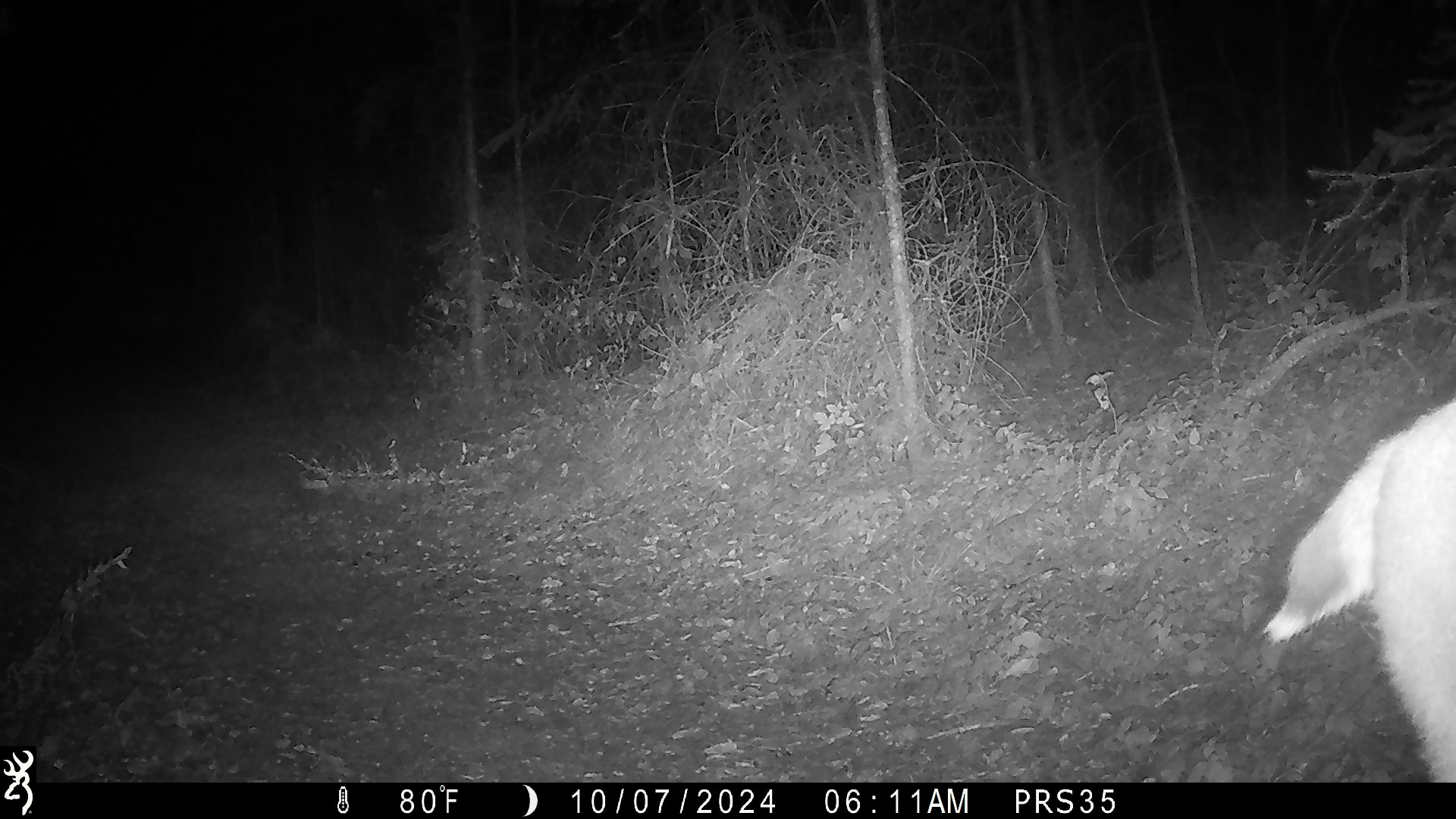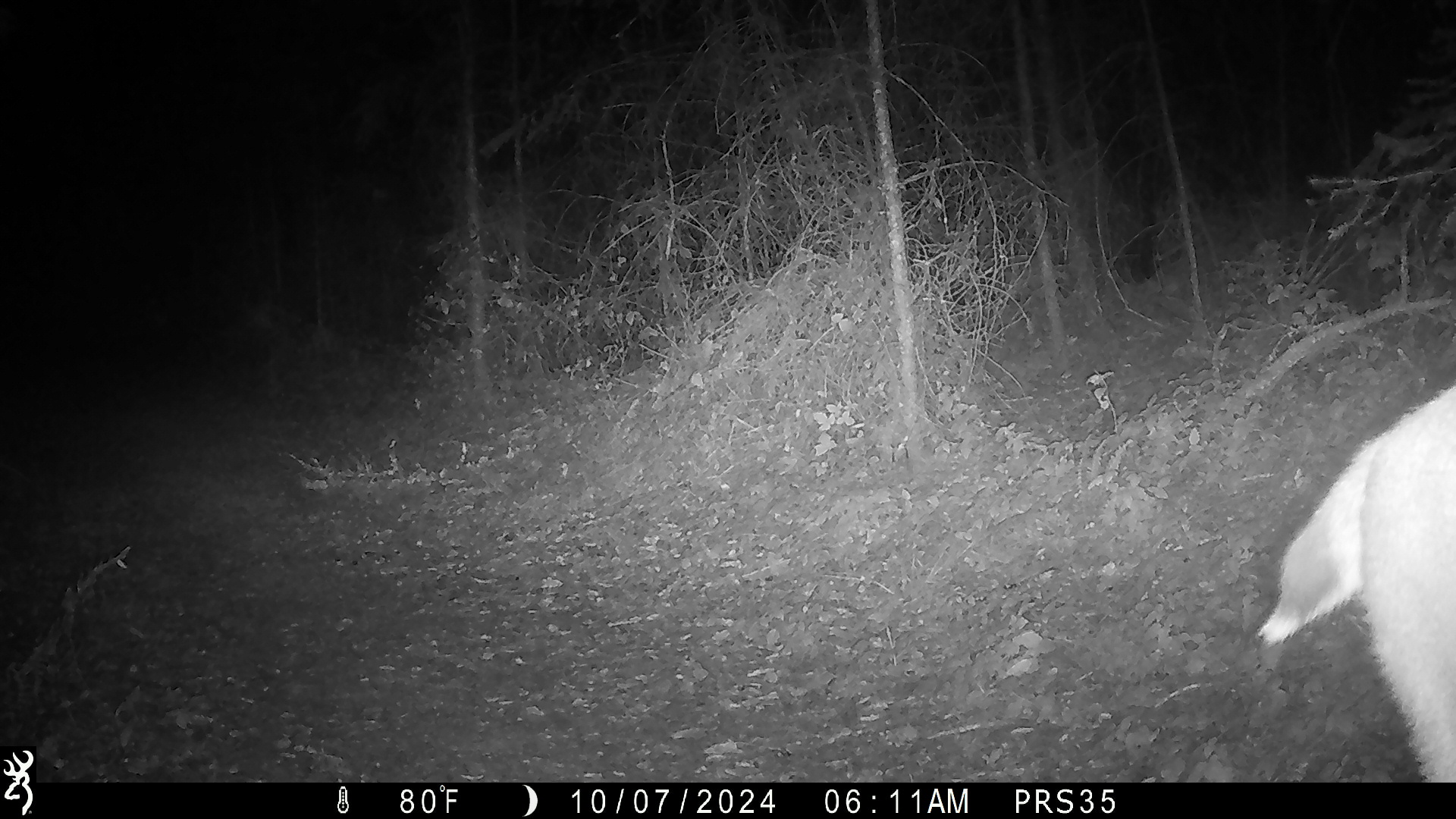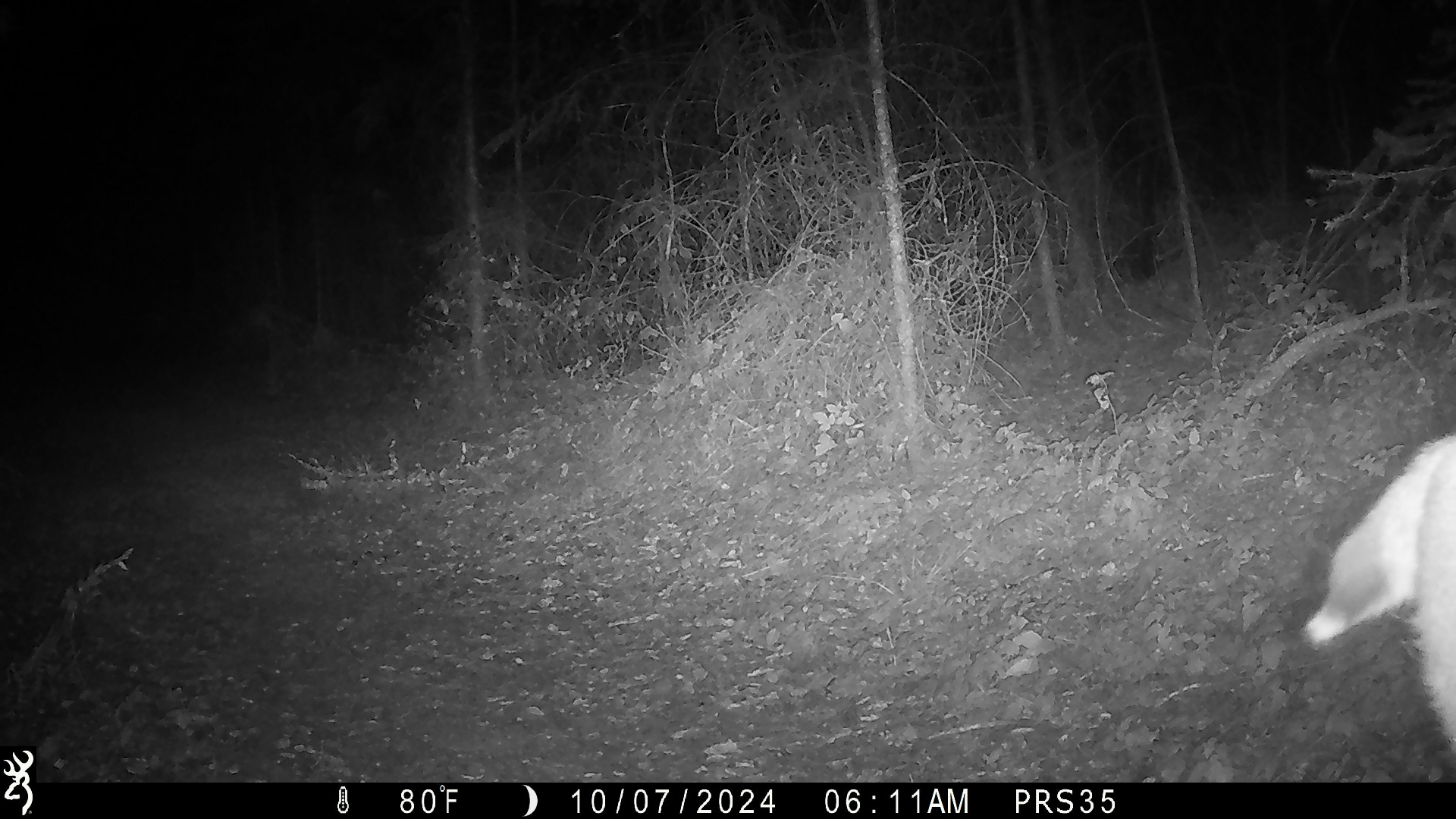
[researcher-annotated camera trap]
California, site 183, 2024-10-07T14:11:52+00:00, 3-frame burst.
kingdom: Animalia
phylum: Chordata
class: Mammalia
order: Artiodactyla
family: Cervidae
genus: Odocoileus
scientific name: Odocoileus hemionus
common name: mule deer